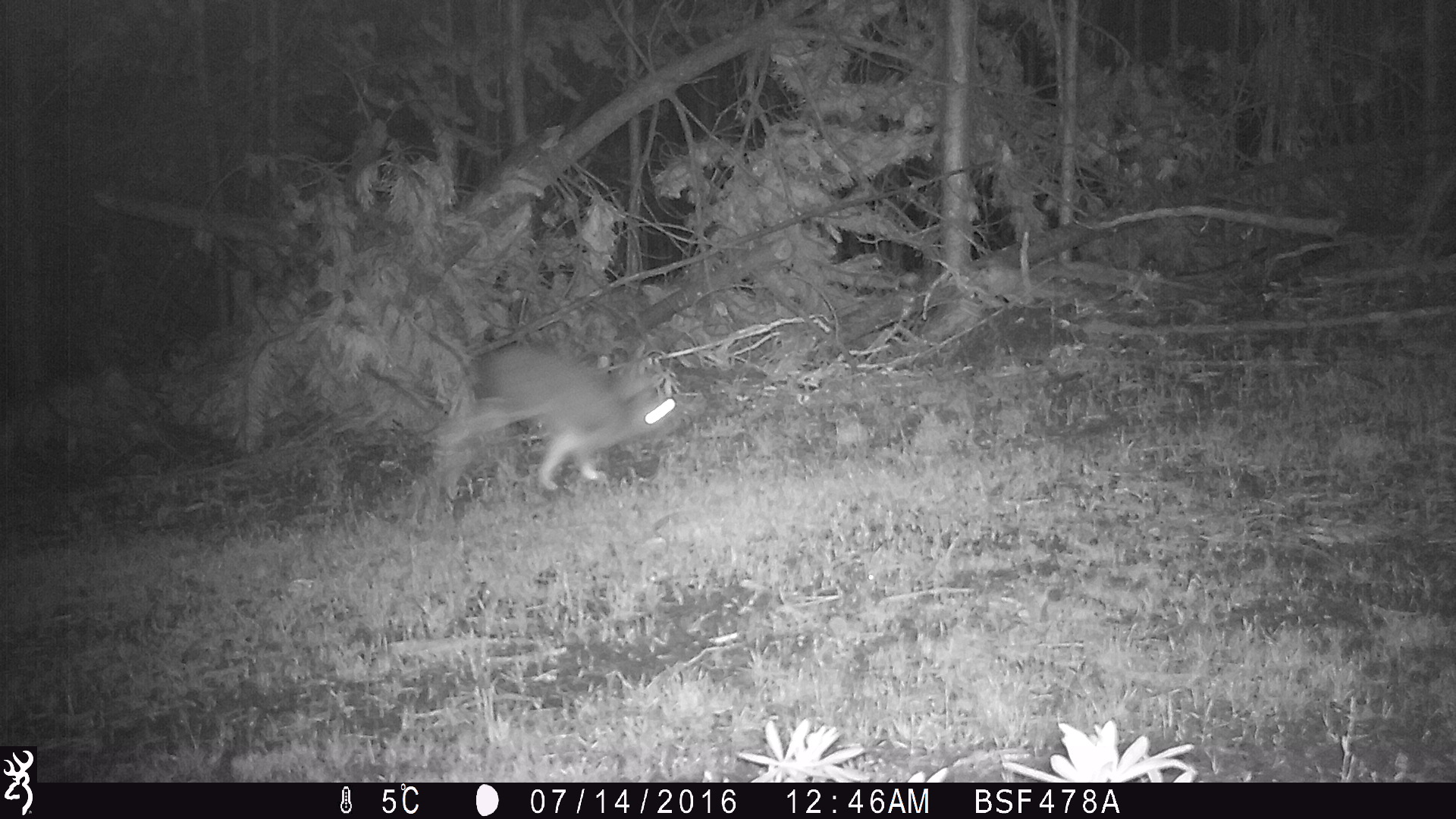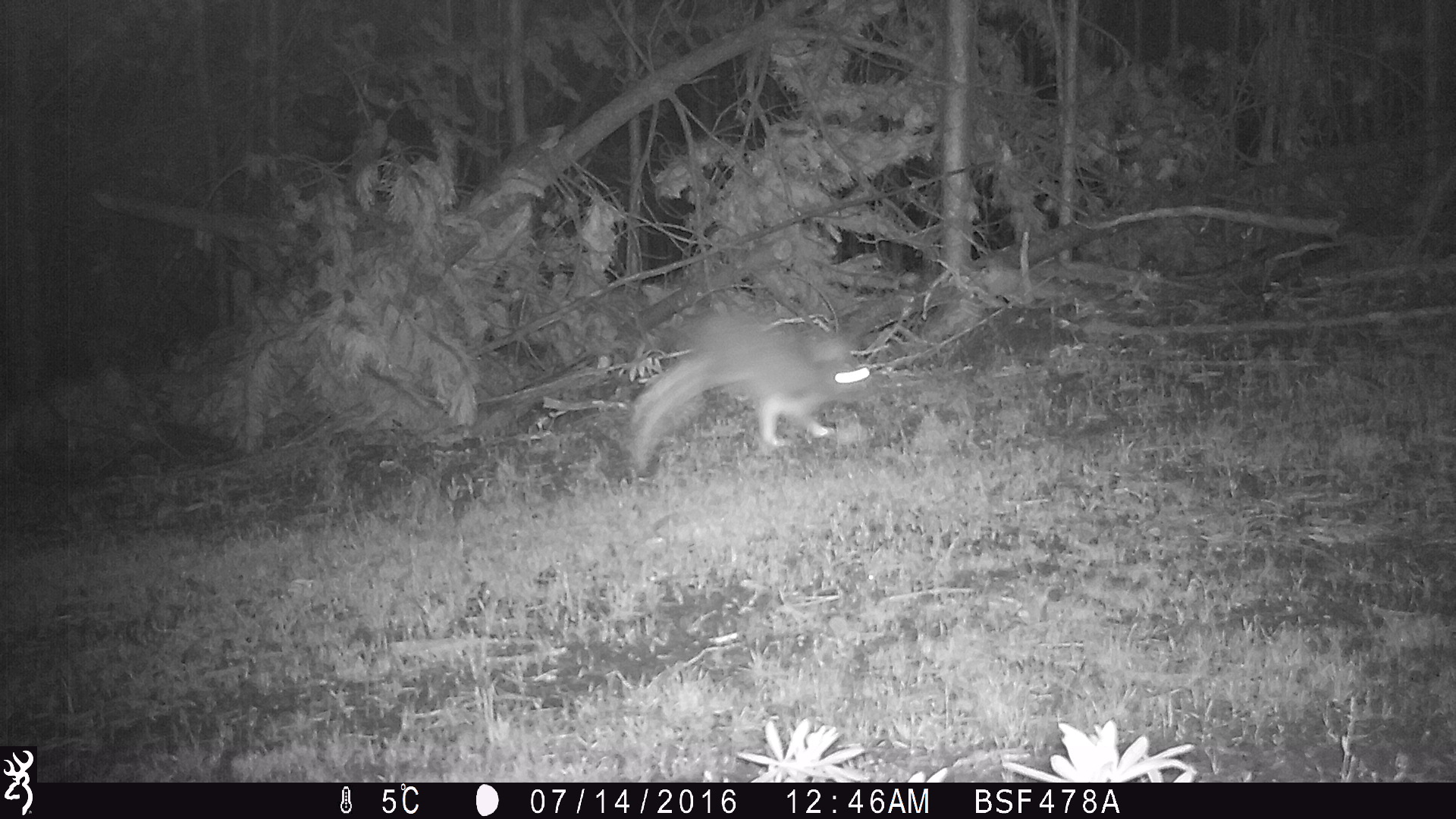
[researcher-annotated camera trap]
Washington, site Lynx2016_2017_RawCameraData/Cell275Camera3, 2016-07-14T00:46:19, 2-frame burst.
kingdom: Animalia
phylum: Chordata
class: Mammalia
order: Lagomorpha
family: Leporidae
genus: Lepus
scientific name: Lepus americanus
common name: snowshoe hare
Lepus americanus (snowshoe hare). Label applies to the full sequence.